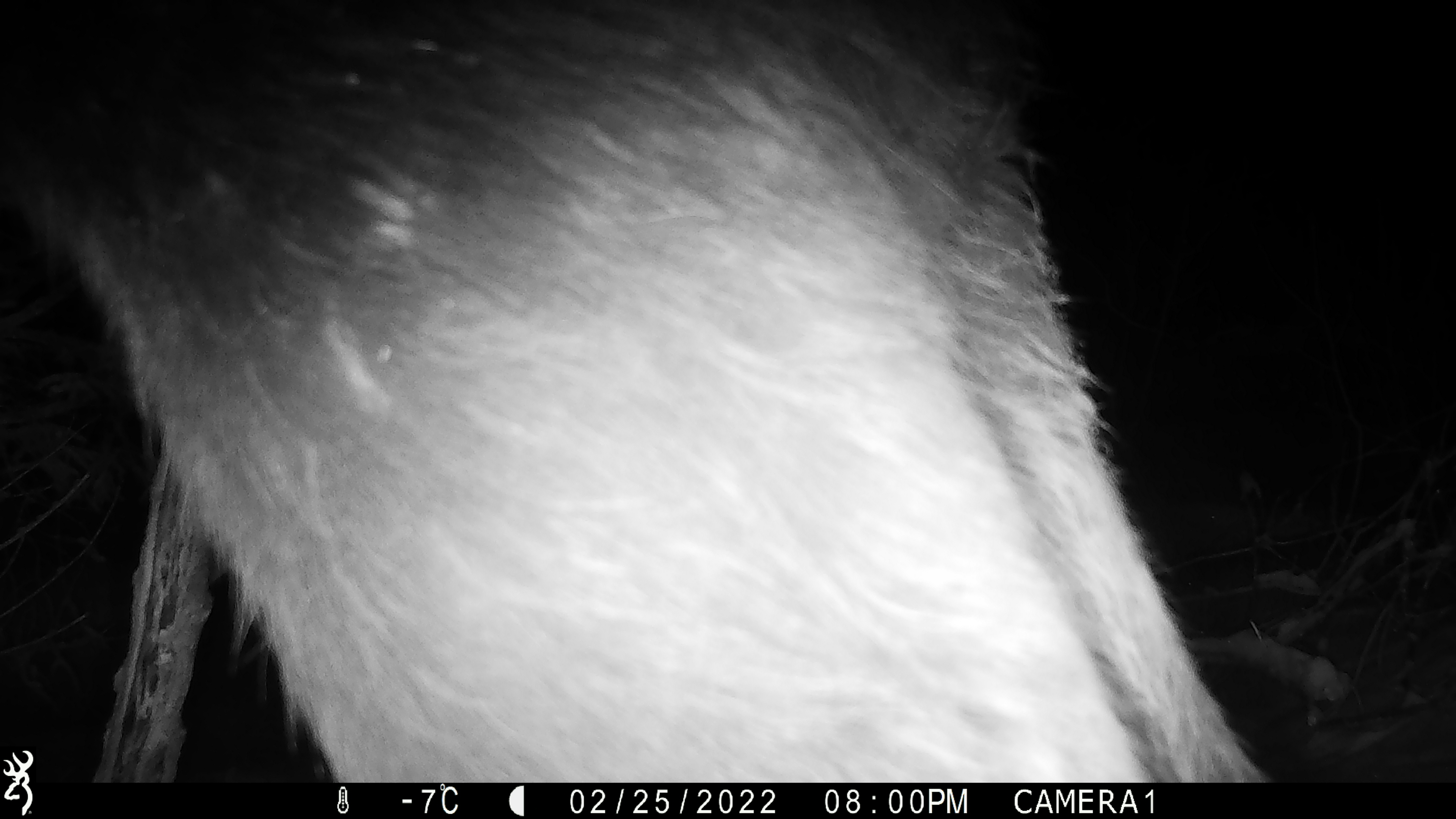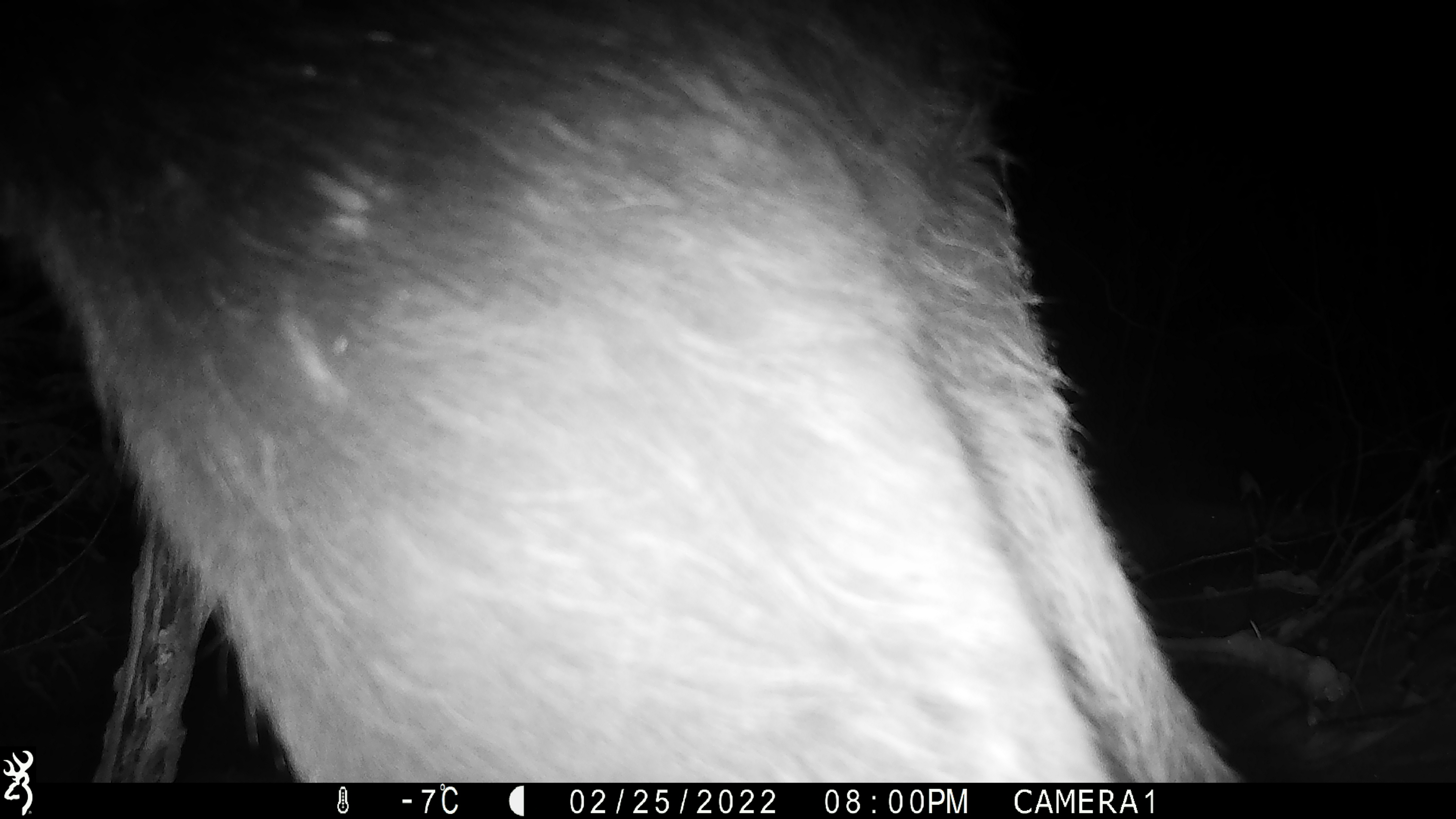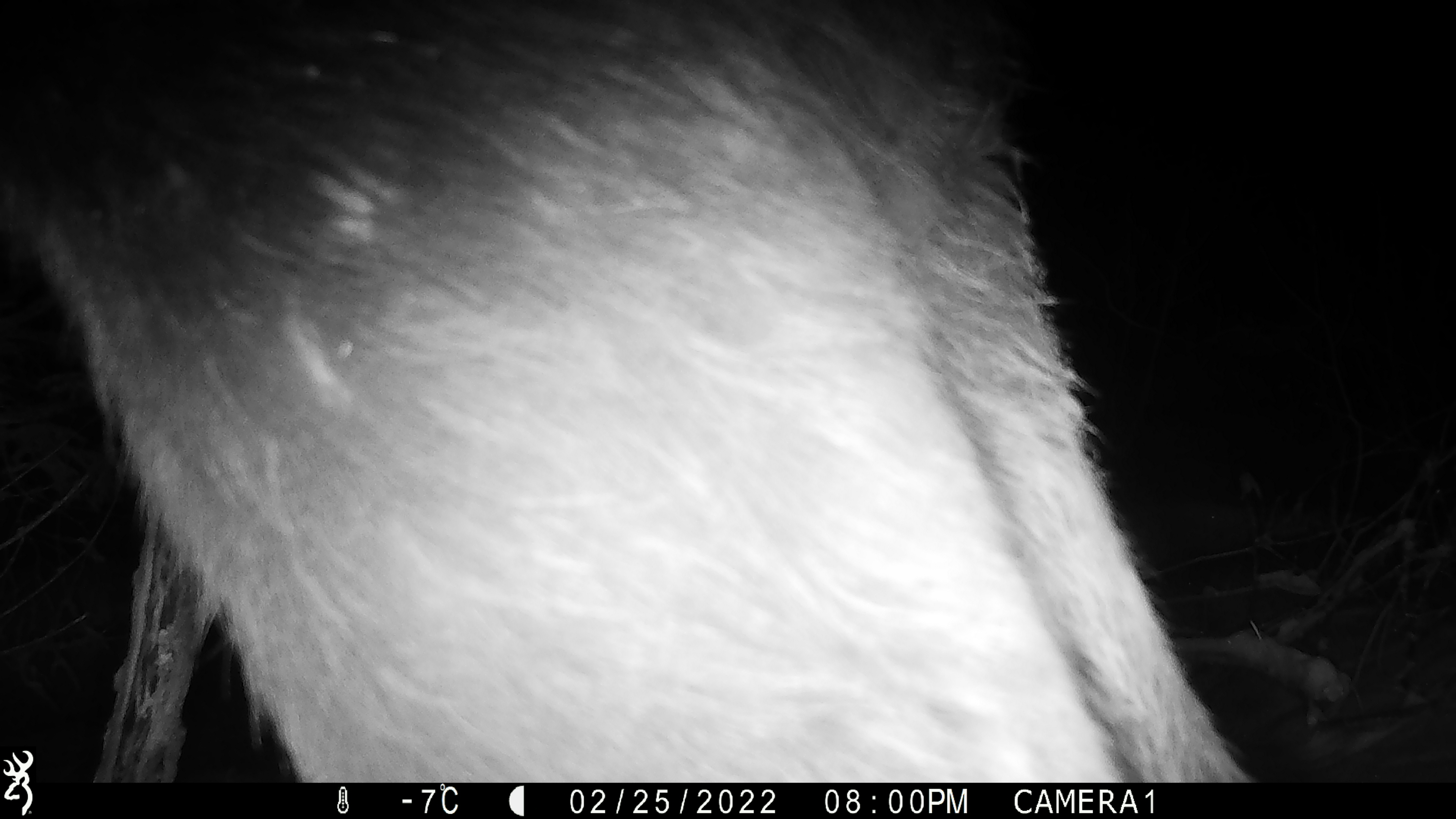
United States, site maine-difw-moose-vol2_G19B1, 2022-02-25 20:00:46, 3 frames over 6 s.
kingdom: Animalia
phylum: Chordata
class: Mammalia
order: Artiodactyla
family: Cervidae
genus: Alces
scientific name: Alces alces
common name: moose